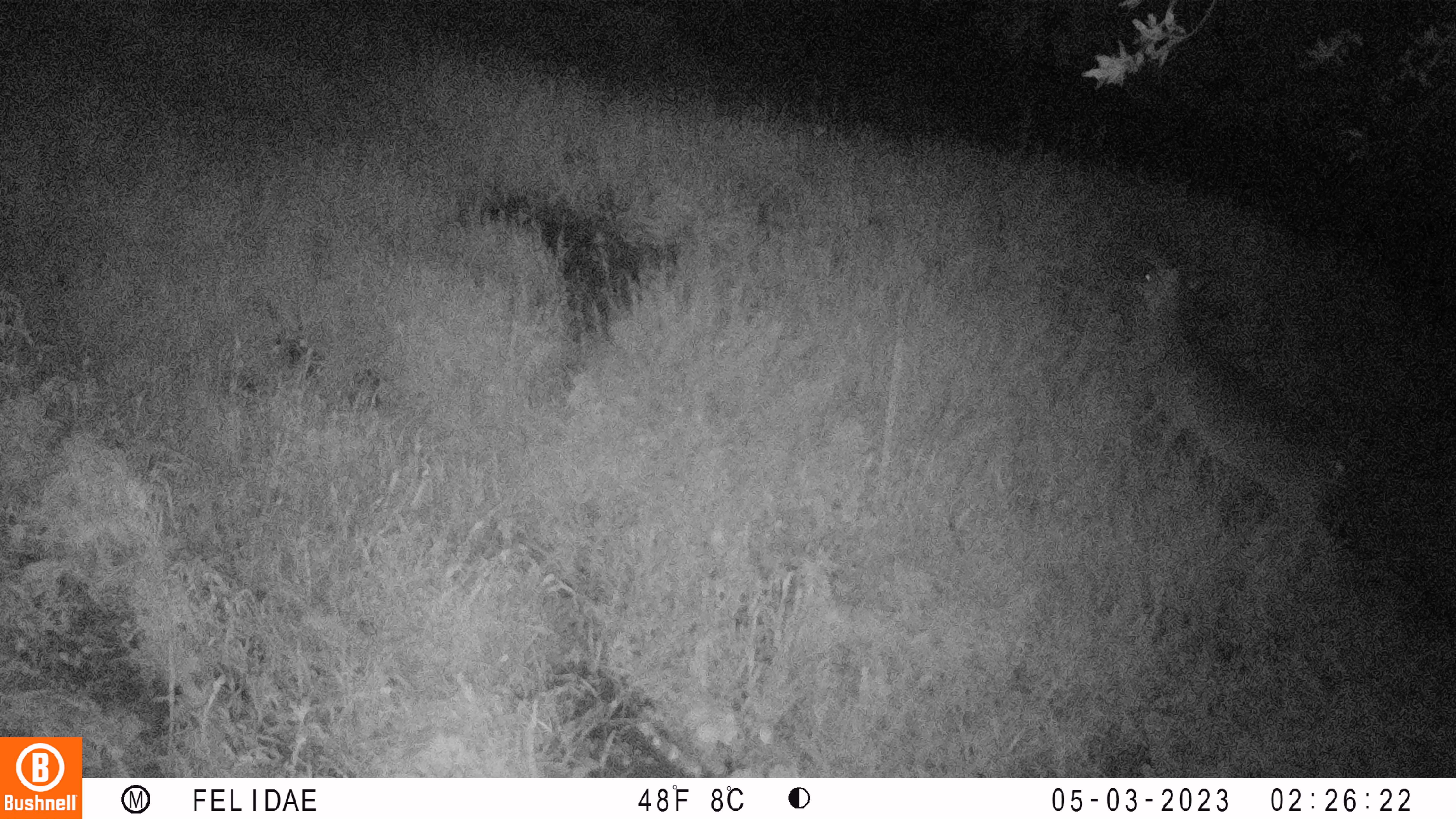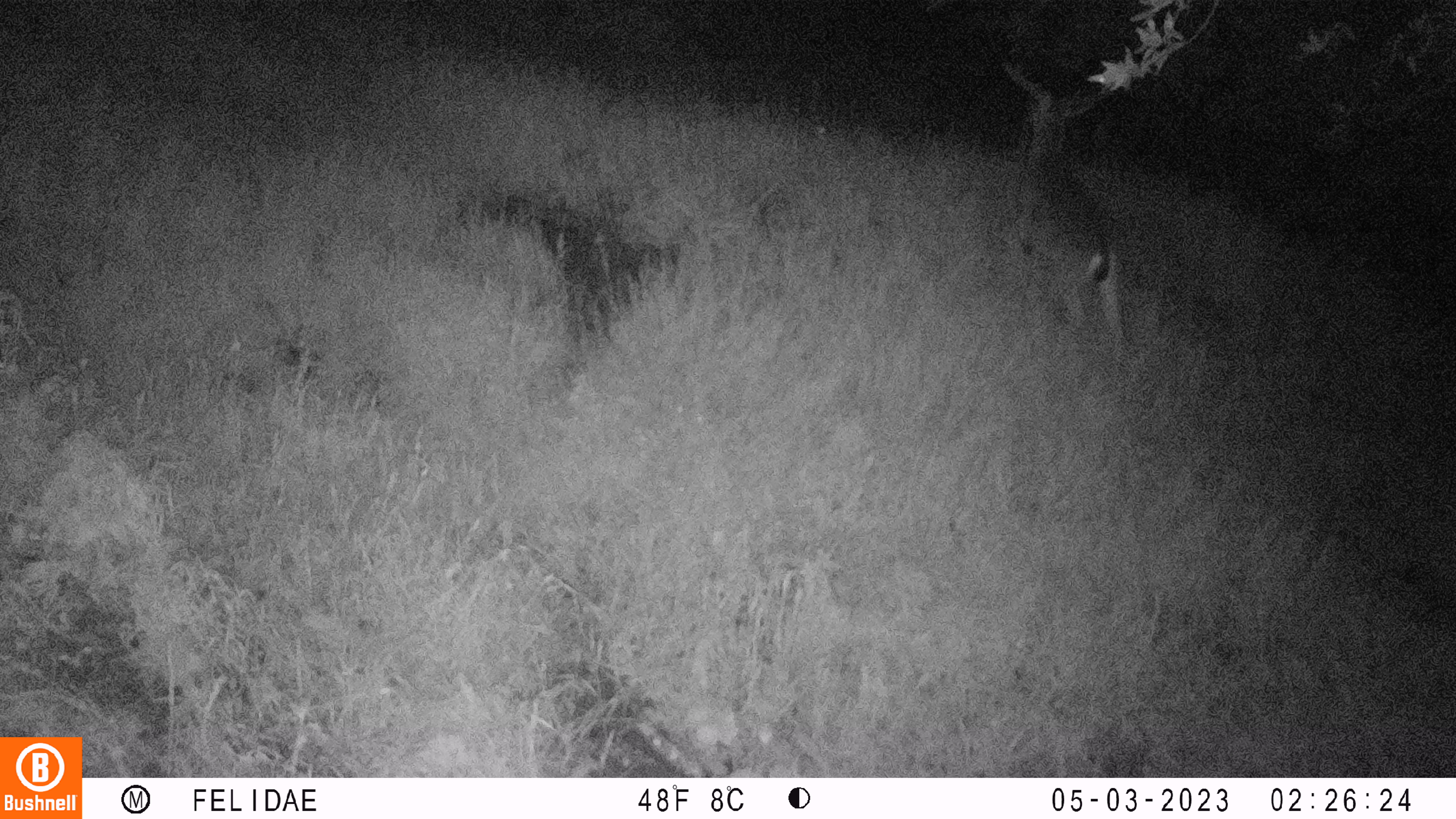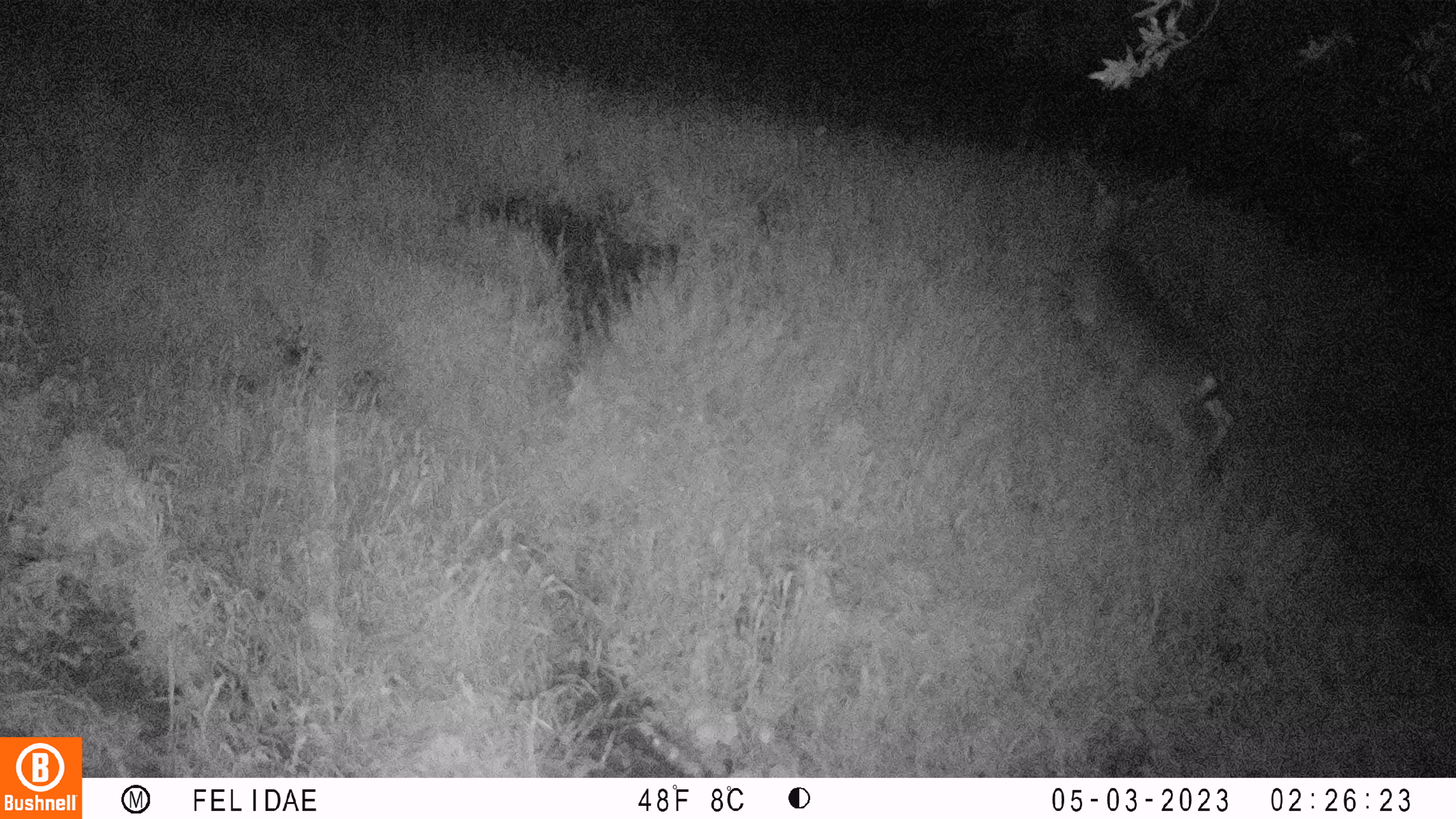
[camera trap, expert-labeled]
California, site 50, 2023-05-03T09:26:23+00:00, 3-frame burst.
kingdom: Animalia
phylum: Chordata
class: Mammalia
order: Artiodactyla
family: Cervidae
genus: Odocoileus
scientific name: Odocoileus hemionus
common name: mule deer